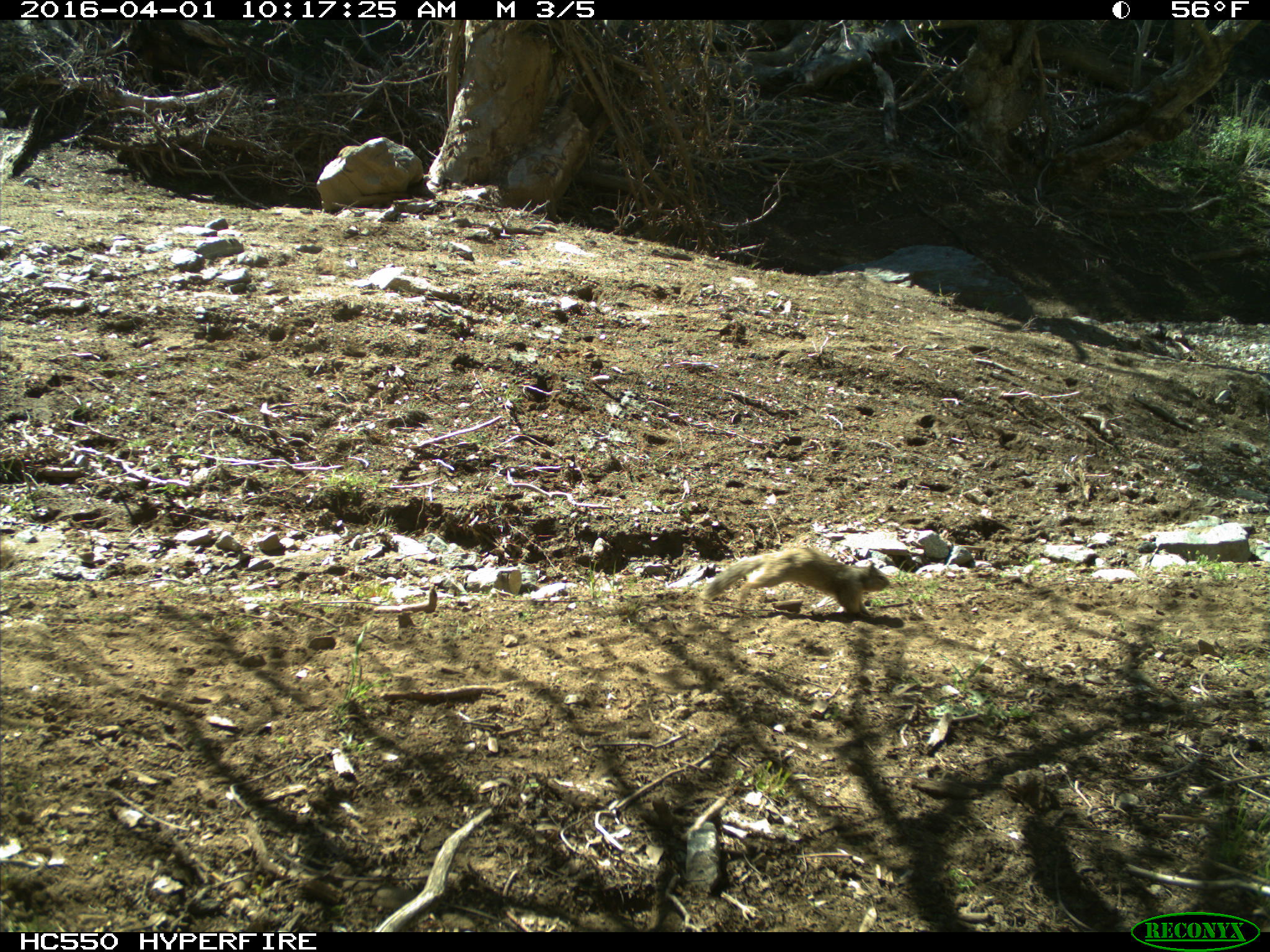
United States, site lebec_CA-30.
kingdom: Animalia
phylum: Chordata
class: Mammalia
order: Rodentia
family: Sciuridae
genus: Otospermophilus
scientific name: Otospermophilus beecheyi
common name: california ground squirrel